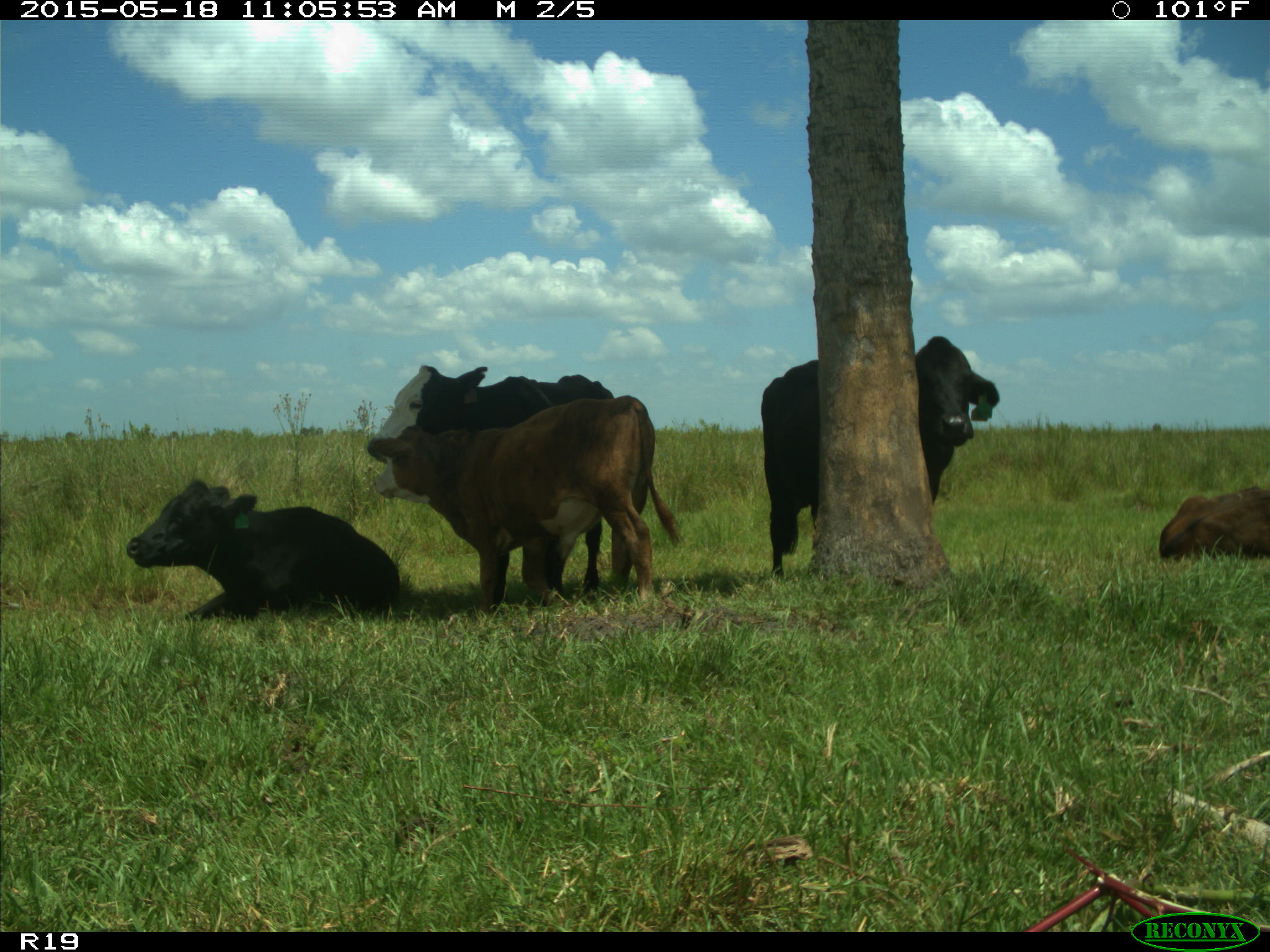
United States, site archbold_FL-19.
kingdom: Animalia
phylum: Chordata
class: Mammalia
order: Artiodactyla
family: Bovidae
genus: Bos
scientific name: Bos taurus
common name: domestic cow